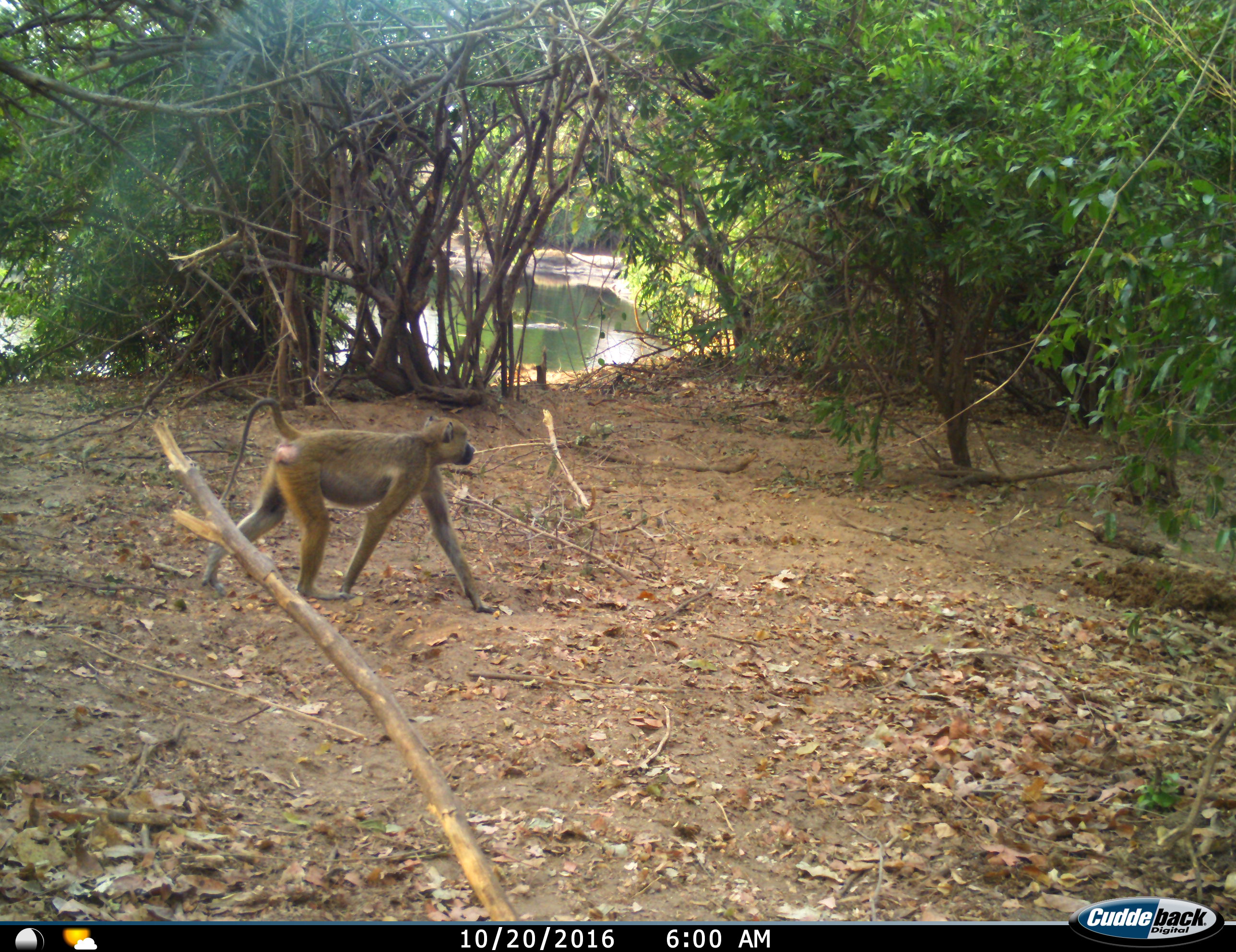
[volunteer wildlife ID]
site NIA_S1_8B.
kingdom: Animalia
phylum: Chordata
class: Mammalia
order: Primates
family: Cercopithecidae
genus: Papio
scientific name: Papio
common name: baboon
Baboon (Papio), count 1. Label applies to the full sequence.